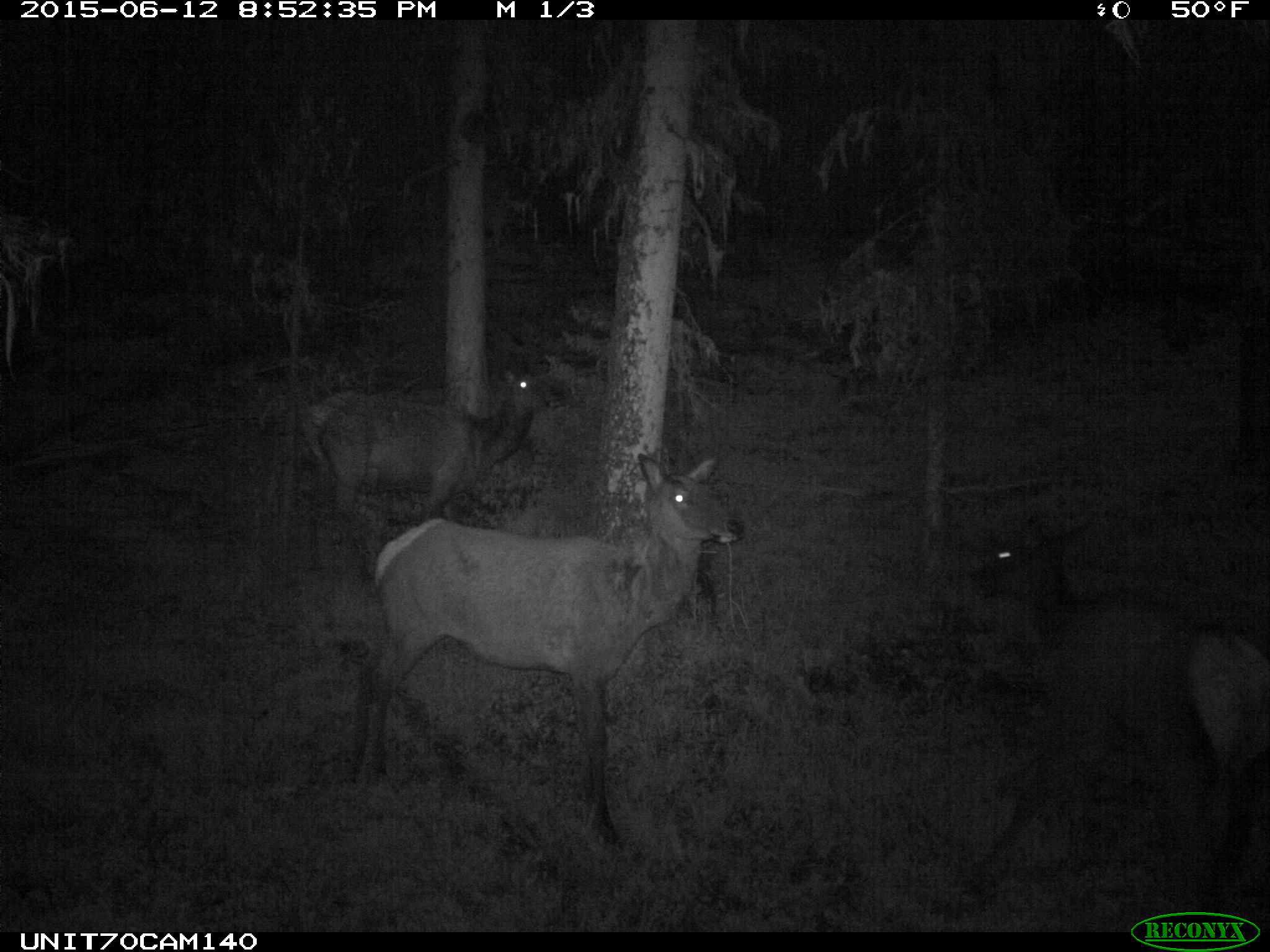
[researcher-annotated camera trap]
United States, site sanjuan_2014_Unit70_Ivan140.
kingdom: Animalia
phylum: Chordata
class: Mammalia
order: Artiodactyla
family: Cervidae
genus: Cervus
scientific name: Cervus elaphus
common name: red deer